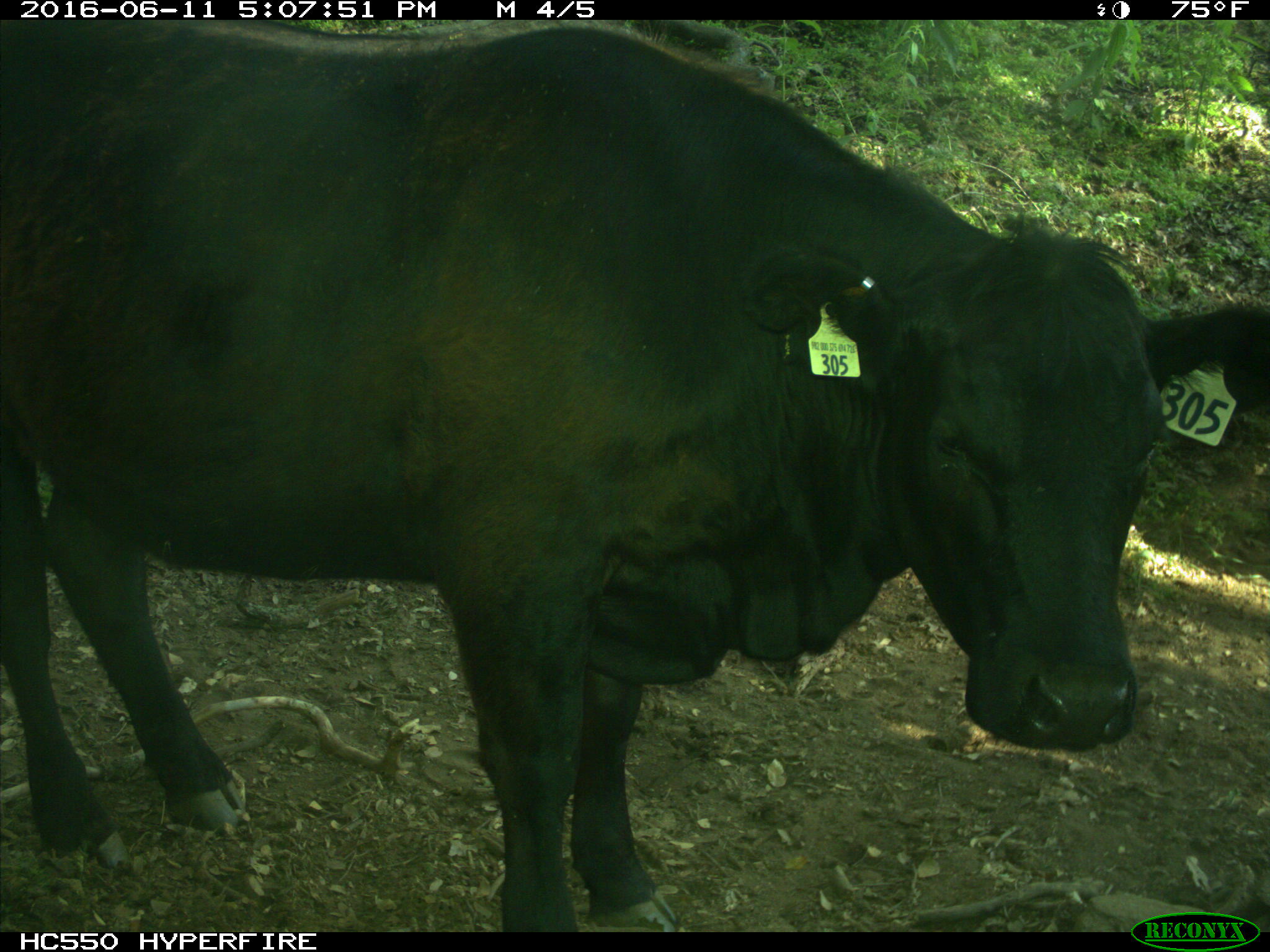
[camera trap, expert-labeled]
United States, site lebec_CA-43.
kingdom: Animalia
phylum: Chordata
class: Mammalia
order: Artiodactyla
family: Bovidae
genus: Bos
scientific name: Bos taurus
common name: domestic cow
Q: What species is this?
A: Bos taurus (domestic cow).